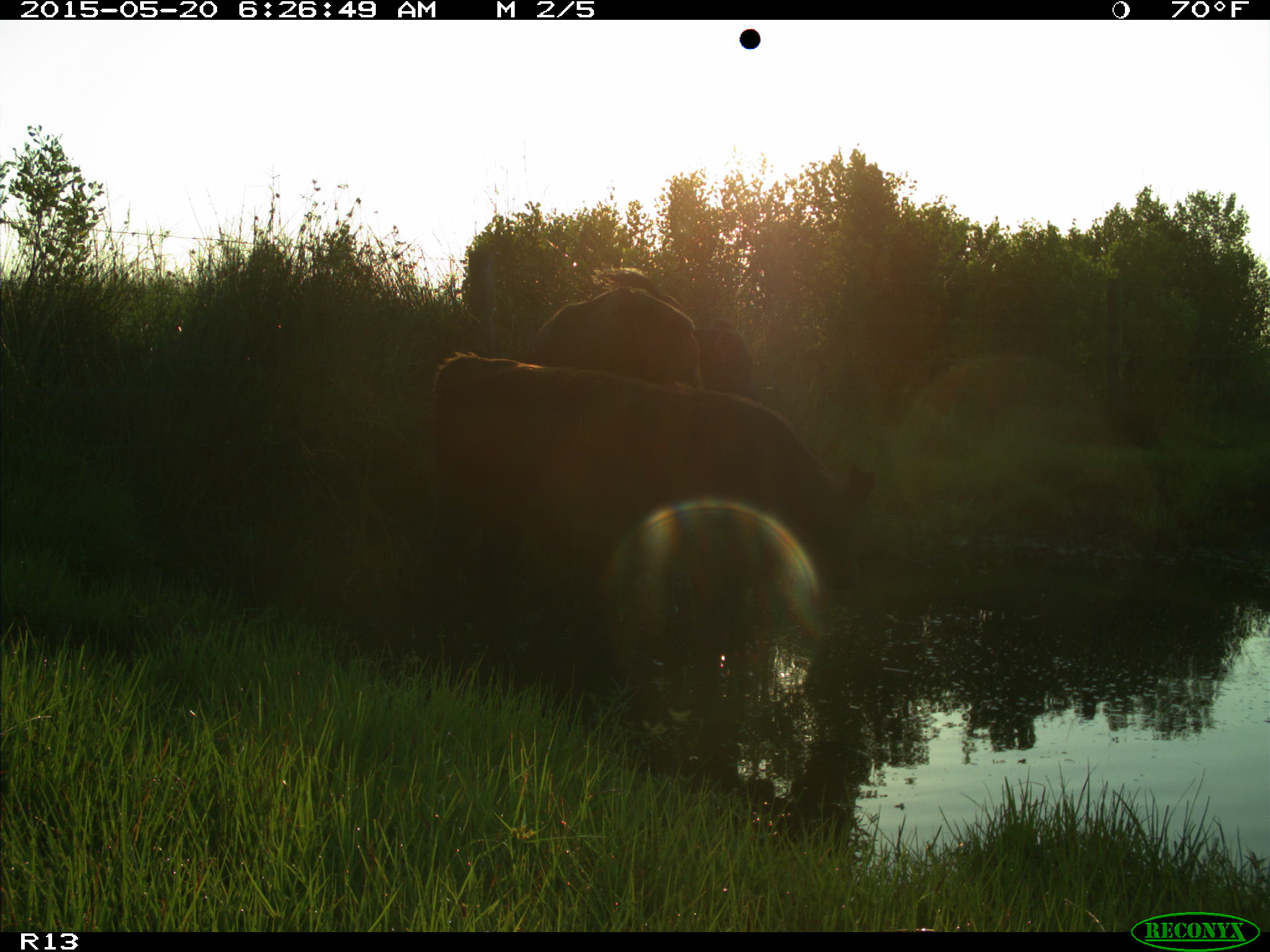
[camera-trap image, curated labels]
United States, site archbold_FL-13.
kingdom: Animalia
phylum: Chordata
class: Mammalia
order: Artiodactyla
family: Bovidae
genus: Bos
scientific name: Bos taurus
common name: domestic cow